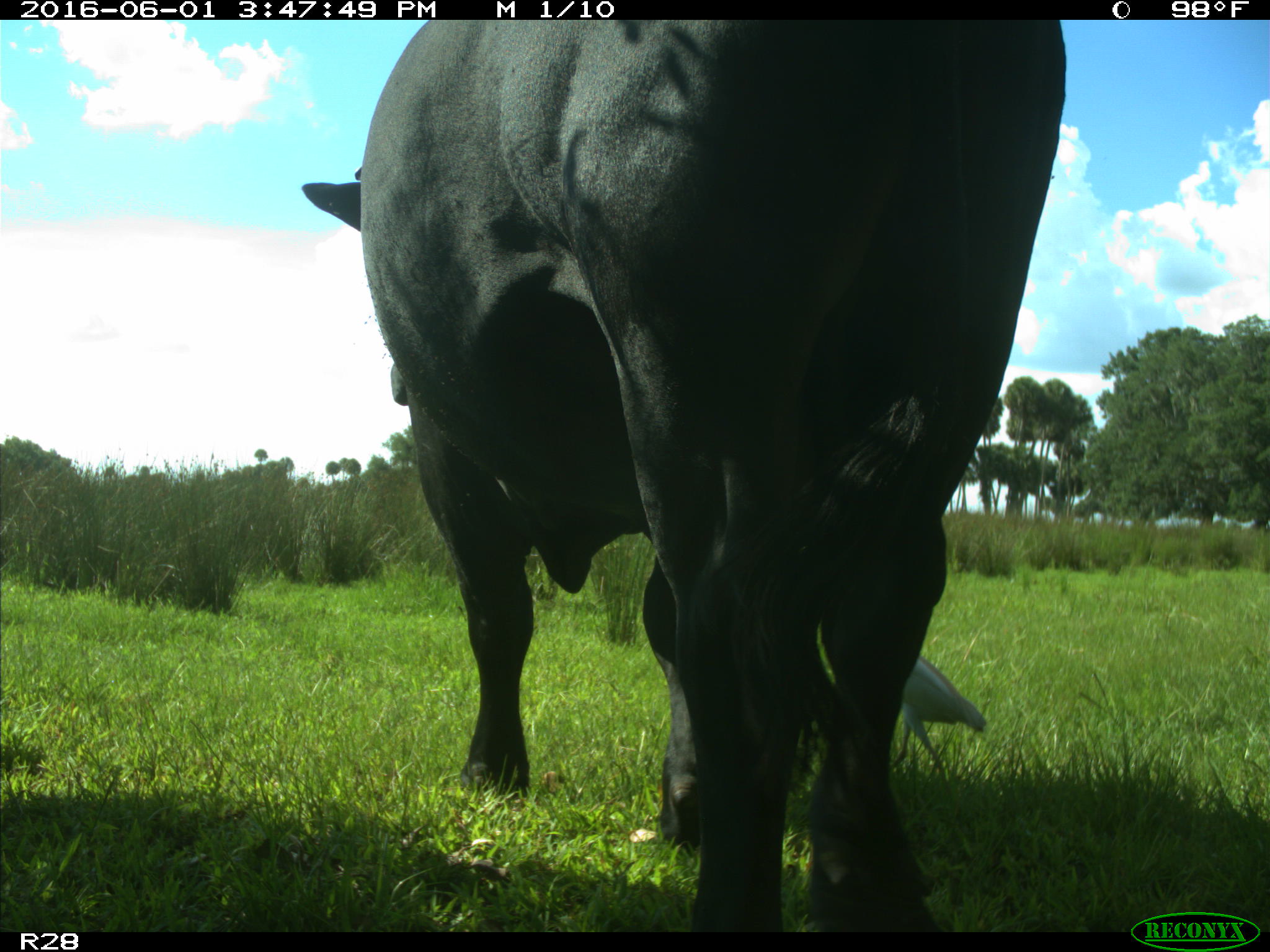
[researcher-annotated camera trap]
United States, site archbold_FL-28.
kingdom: Animalia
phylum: Chordata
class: Mammalia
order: Artiodactyla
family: Bovidae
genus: Bos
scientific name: Bos taurus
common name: domestic cow